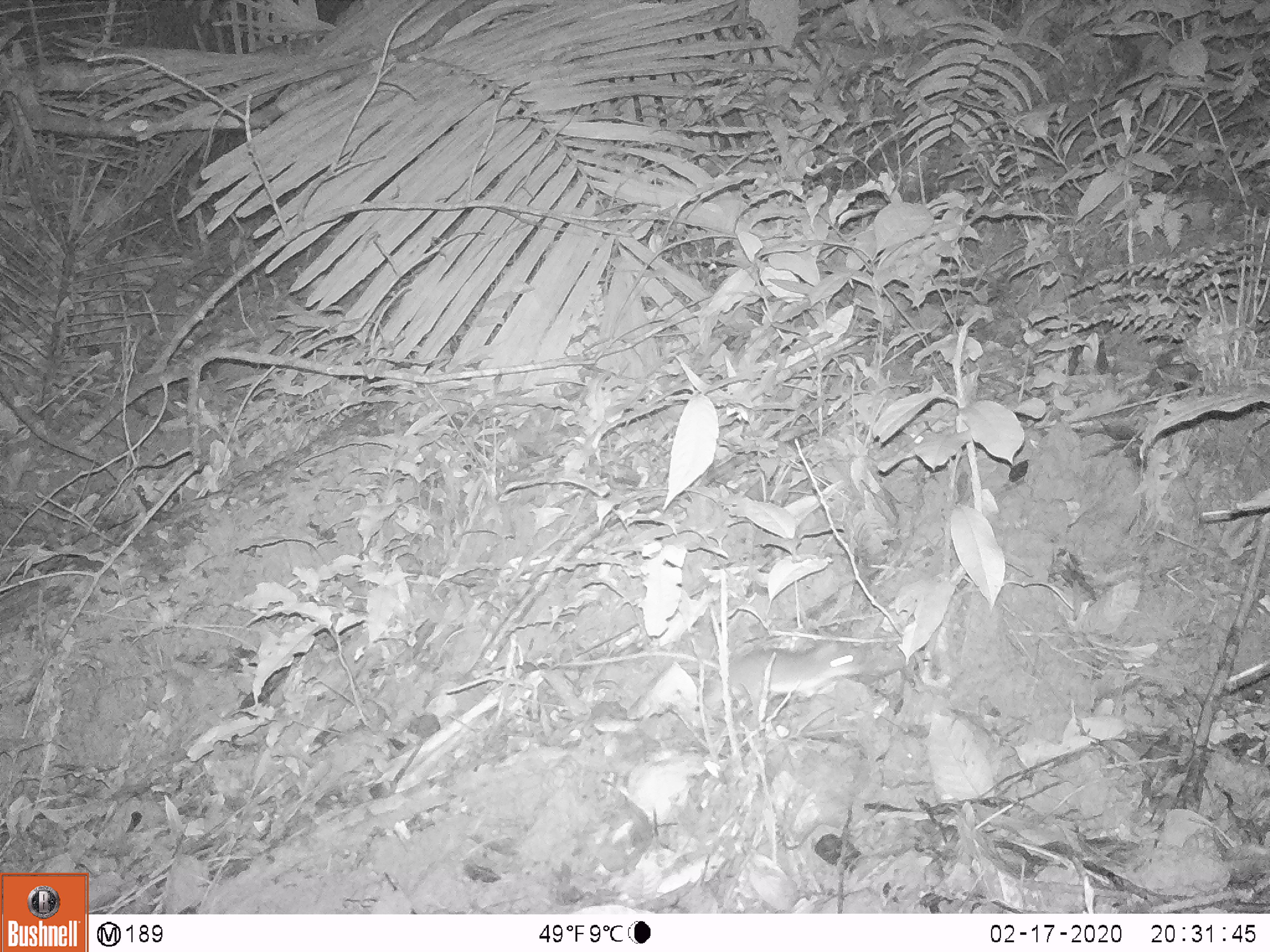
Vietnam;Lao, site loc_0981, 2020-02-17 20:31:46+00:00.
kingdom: Animalia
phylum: Chordata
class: Mammalia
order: Rodentia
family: Muridae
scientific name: Muridae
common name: old-world mice and rats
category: unidentified murid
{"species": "unidentified murid (old-world mice and rats) (Muridae)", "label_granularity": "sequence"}